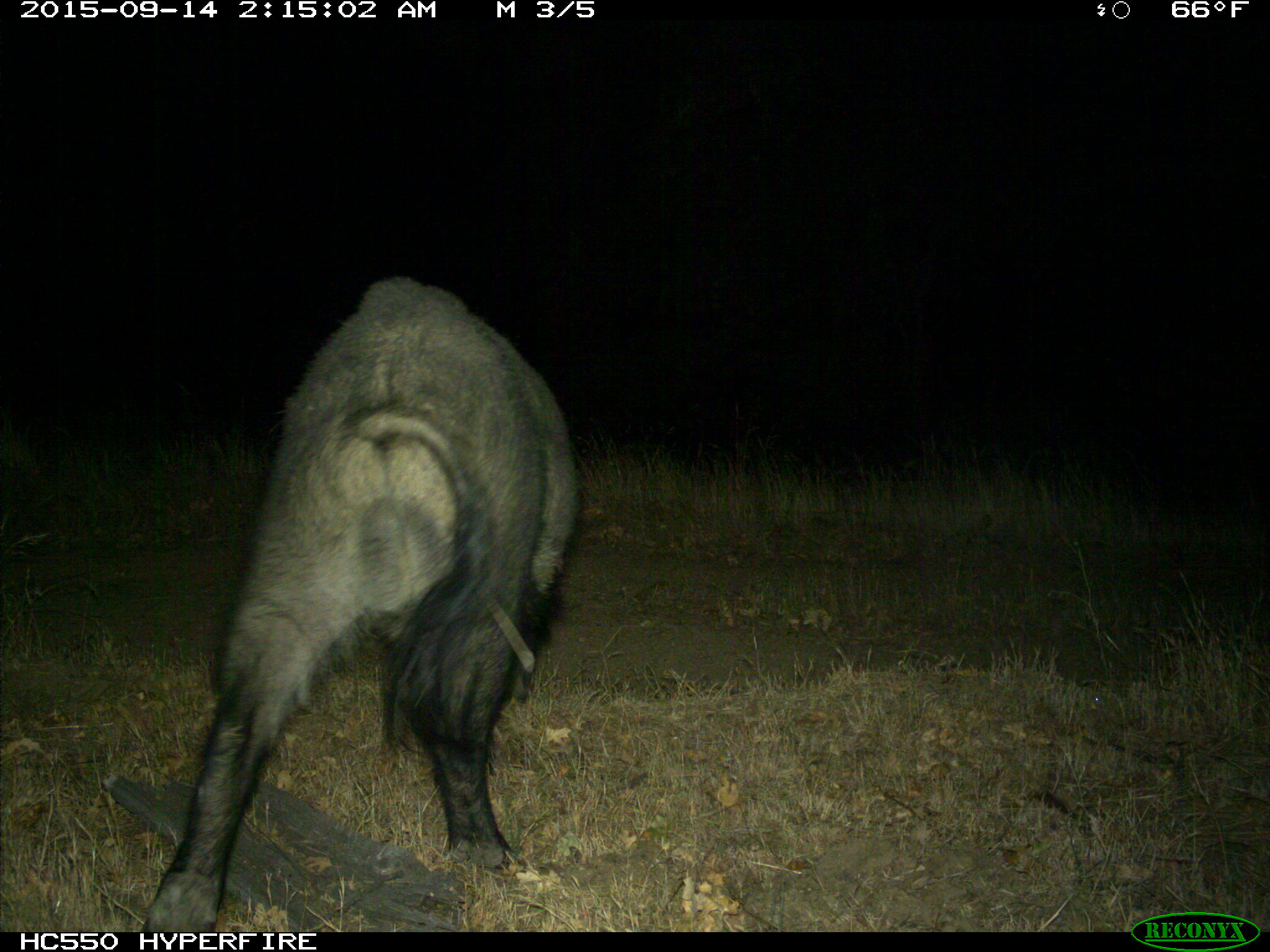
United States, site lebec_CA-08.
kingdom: Animalia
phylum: Chordata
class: Mammalia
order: Artiodactyla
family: Suidae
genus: Sus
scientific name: Sus scrofa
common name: wild boar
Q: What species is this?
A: Sus scrofa (wild boar).